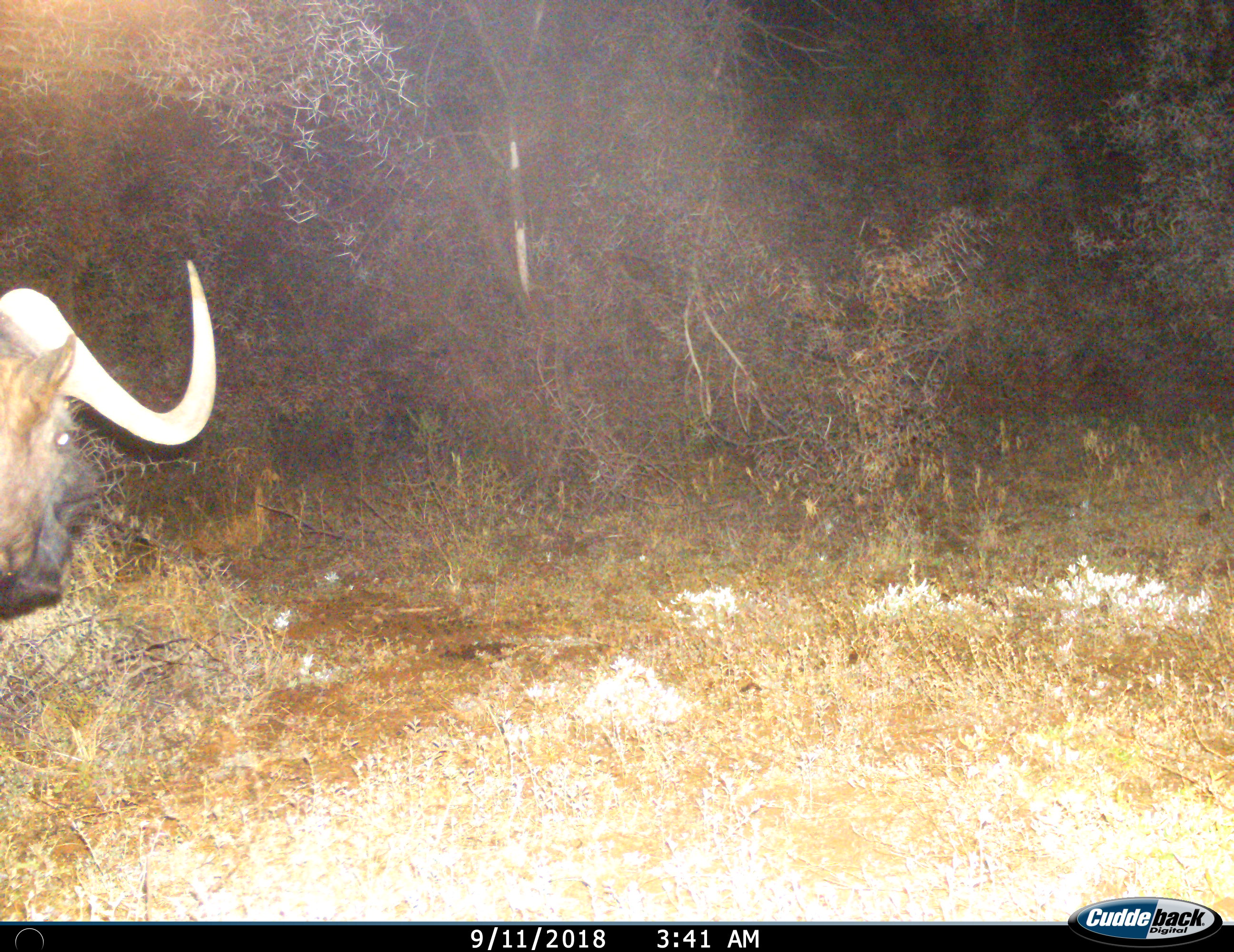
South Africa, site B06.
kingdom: Animalia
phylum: Chordata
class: Mammalia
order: Artiodactyla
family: Bovidae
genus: Connochaetes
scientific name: Connochaetes gnou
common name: black wildebeest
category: wildebeestblack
Wildebeestblack (black wildebeest) (Connochaetes gnou), count 1. Behavior (volunteer vote fractions): standing 50%, resting 0%, moving 33%, interacting 0%. Young present (vote fraction): 0%. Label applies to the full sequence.